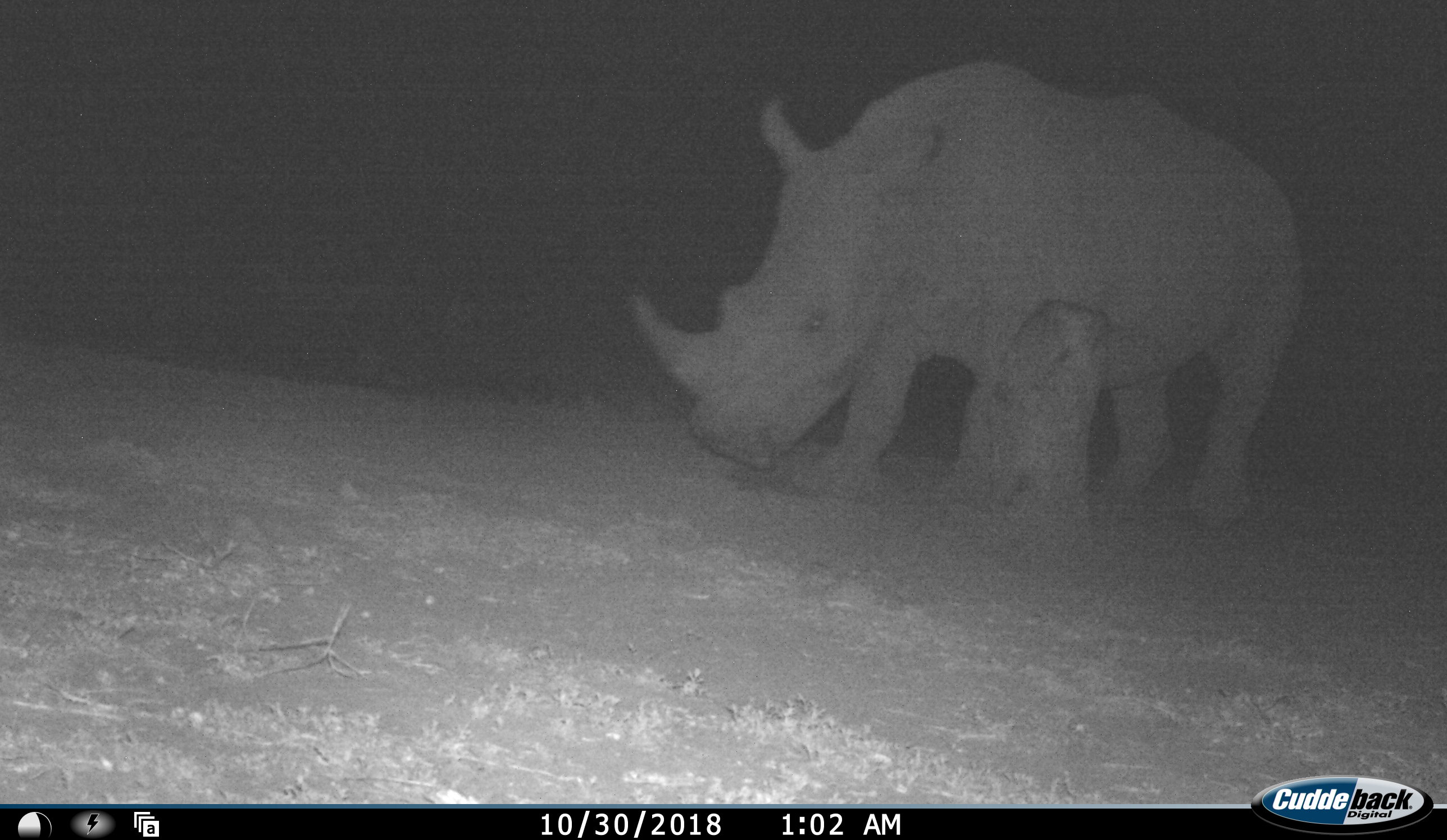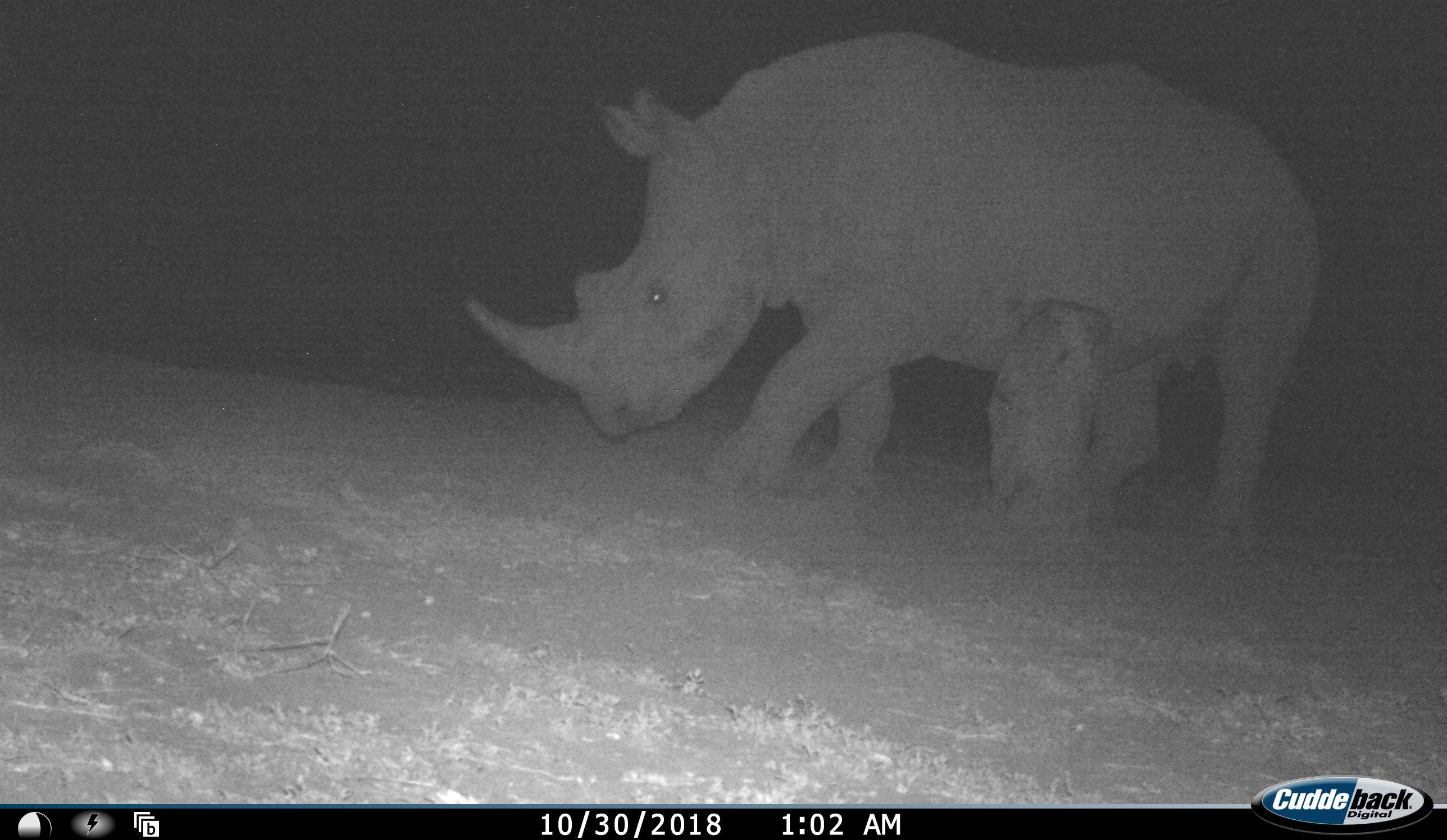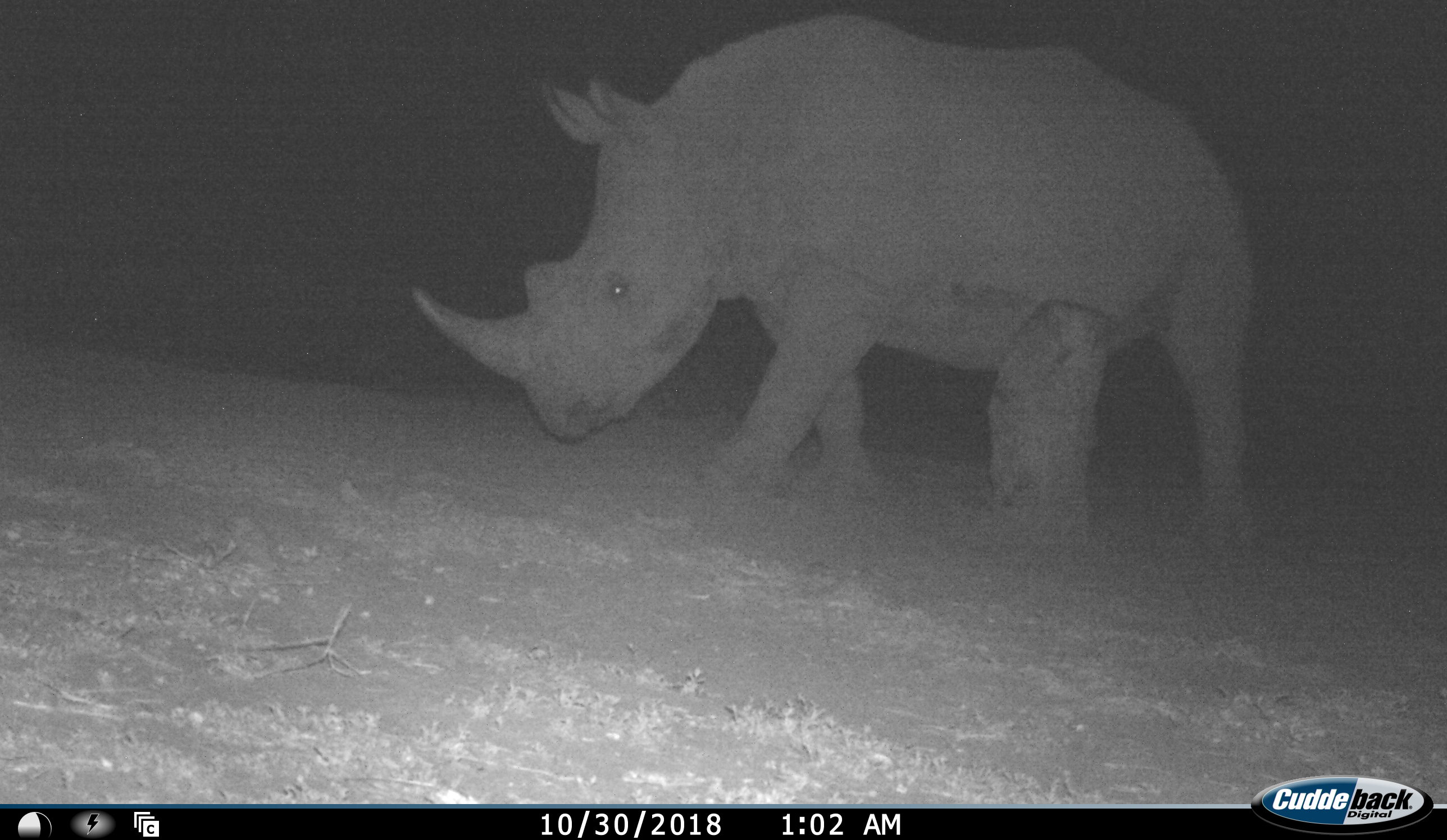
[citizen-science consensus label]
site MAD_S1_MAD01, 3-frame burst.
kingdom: Animalia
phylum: Chordata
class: Mammalia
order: Perissodactyla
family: Rhinocerotidae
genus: Ceratotherium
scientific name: Ceratotherium simum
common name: white rhinoceros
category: rhinoceroswhite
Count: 1.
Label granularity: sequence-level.